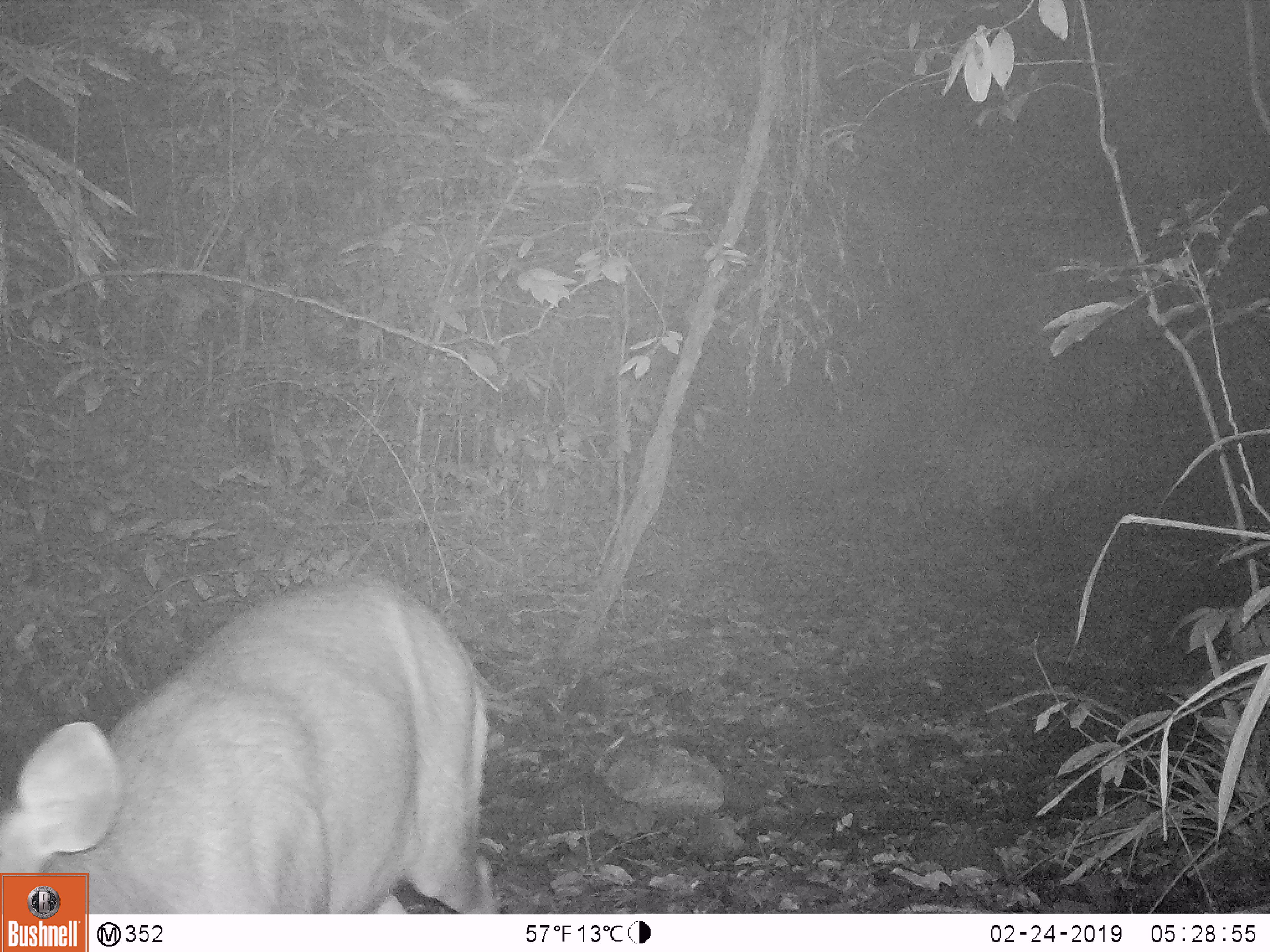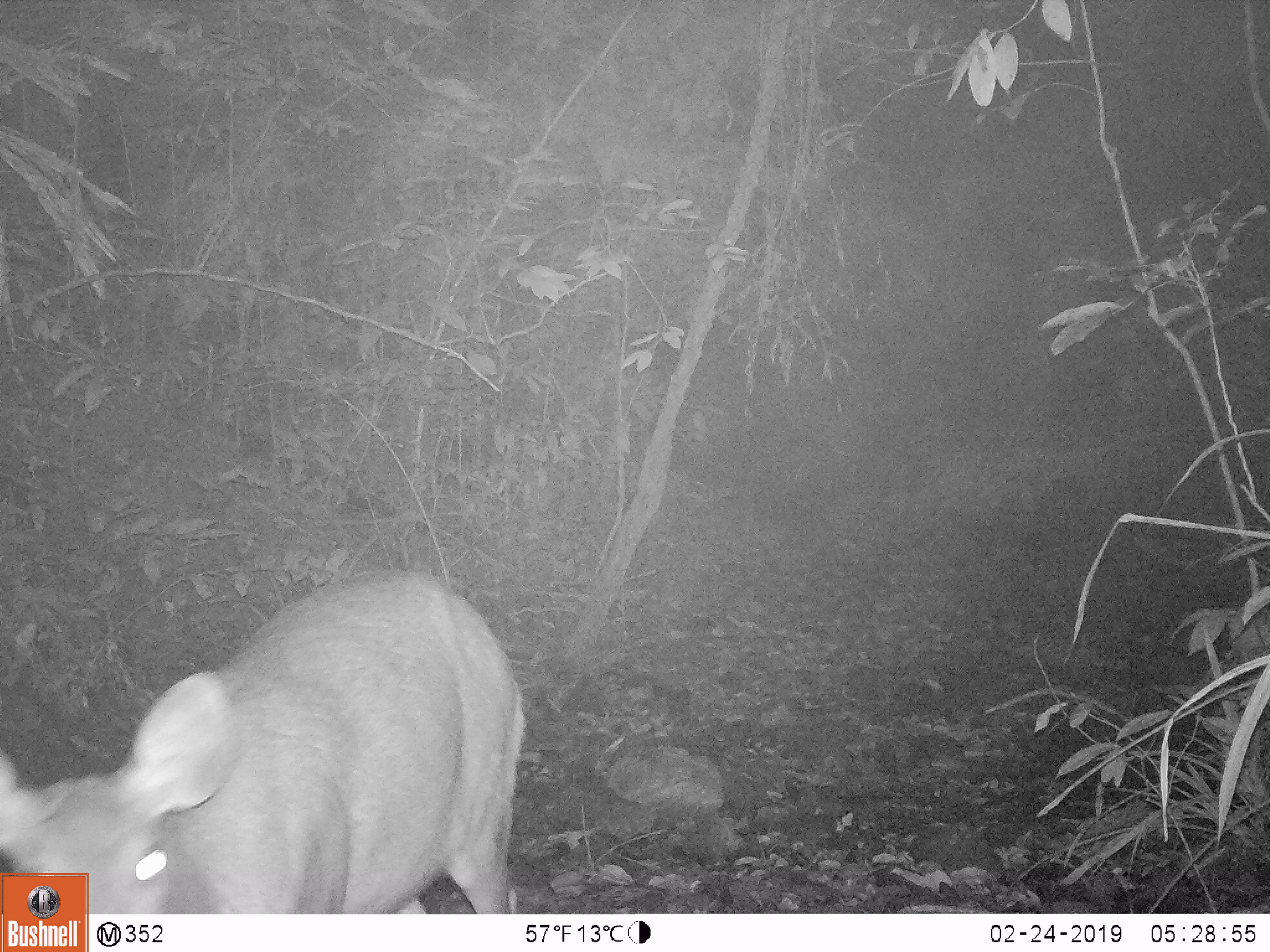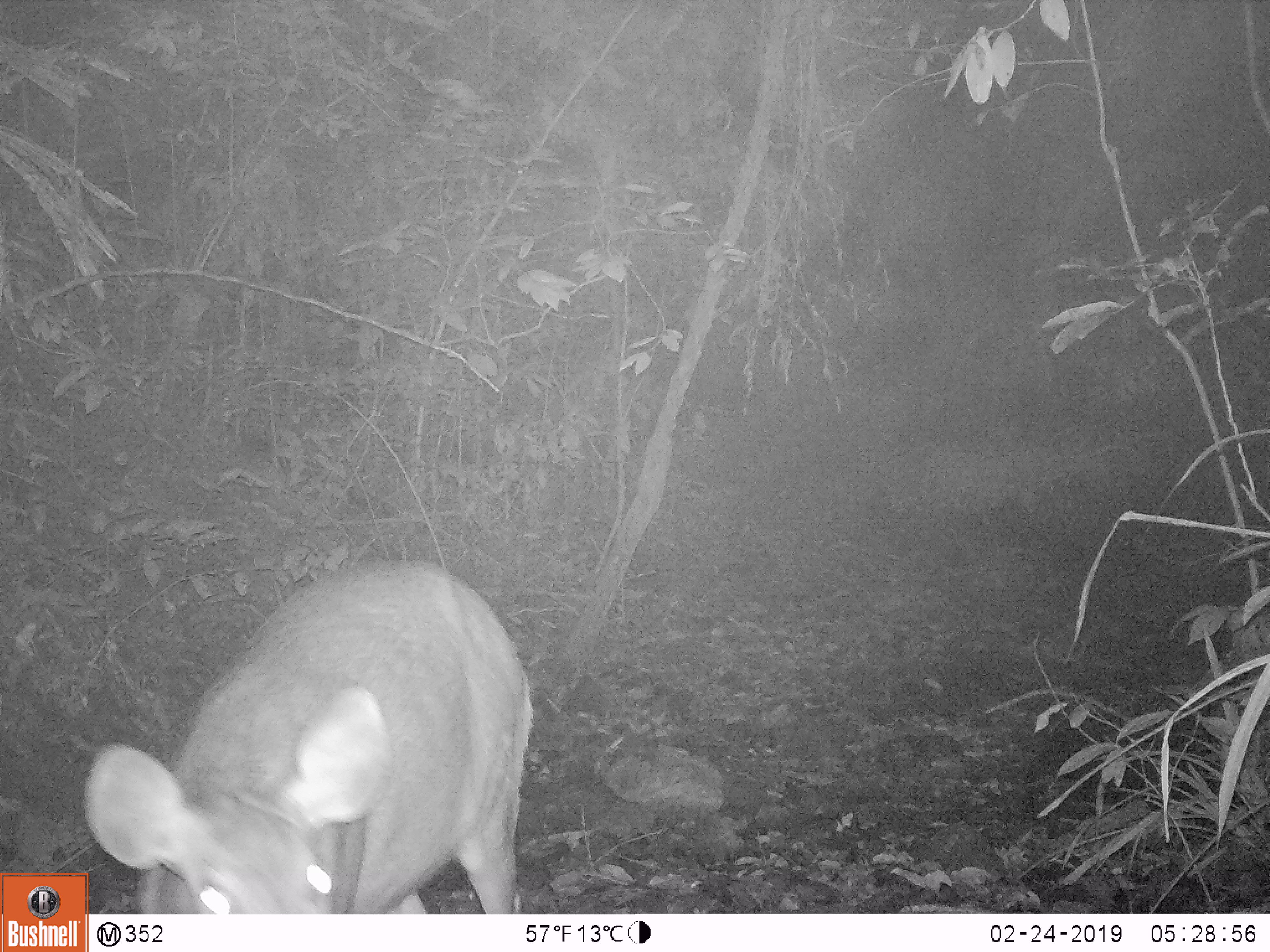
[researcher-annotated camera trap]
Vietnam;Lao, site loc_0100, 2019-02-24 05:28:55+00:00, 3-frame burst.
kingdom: Animalia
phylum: Chordata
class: Mammalia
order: Artiodactyla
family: Cervidae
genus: Rusa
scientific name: Rusa unicolor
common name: sambar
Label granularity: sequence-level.